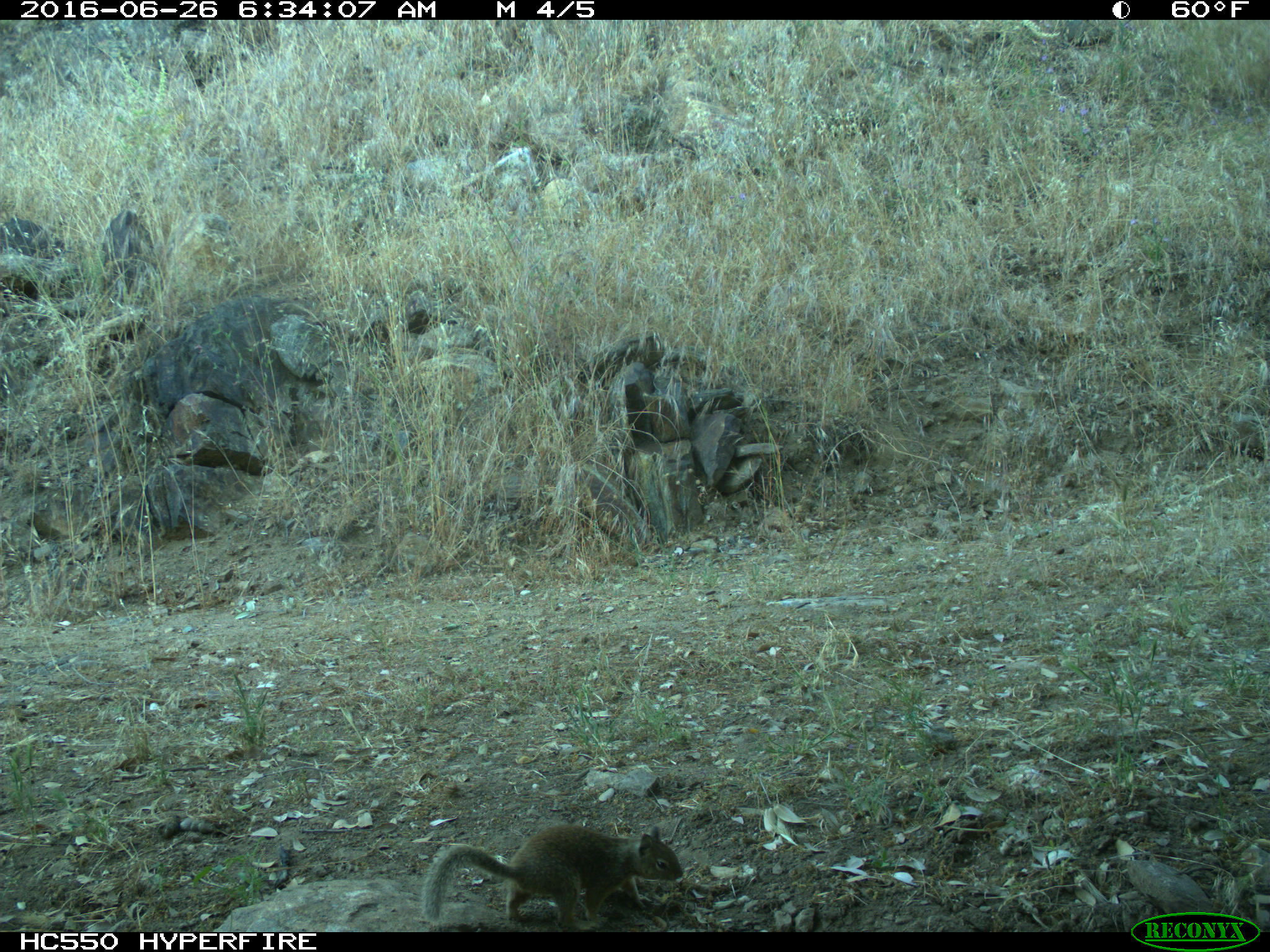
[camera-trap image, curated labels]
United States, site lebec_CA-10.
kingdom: Animalia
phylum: Chordata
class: Mammalia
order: Rodentia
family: Sciuridae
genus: Otospermophilus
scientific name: Otospermophilus beecheyi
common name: california ground squirrel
Otospermophilus beecheyi (california ground squirrel).